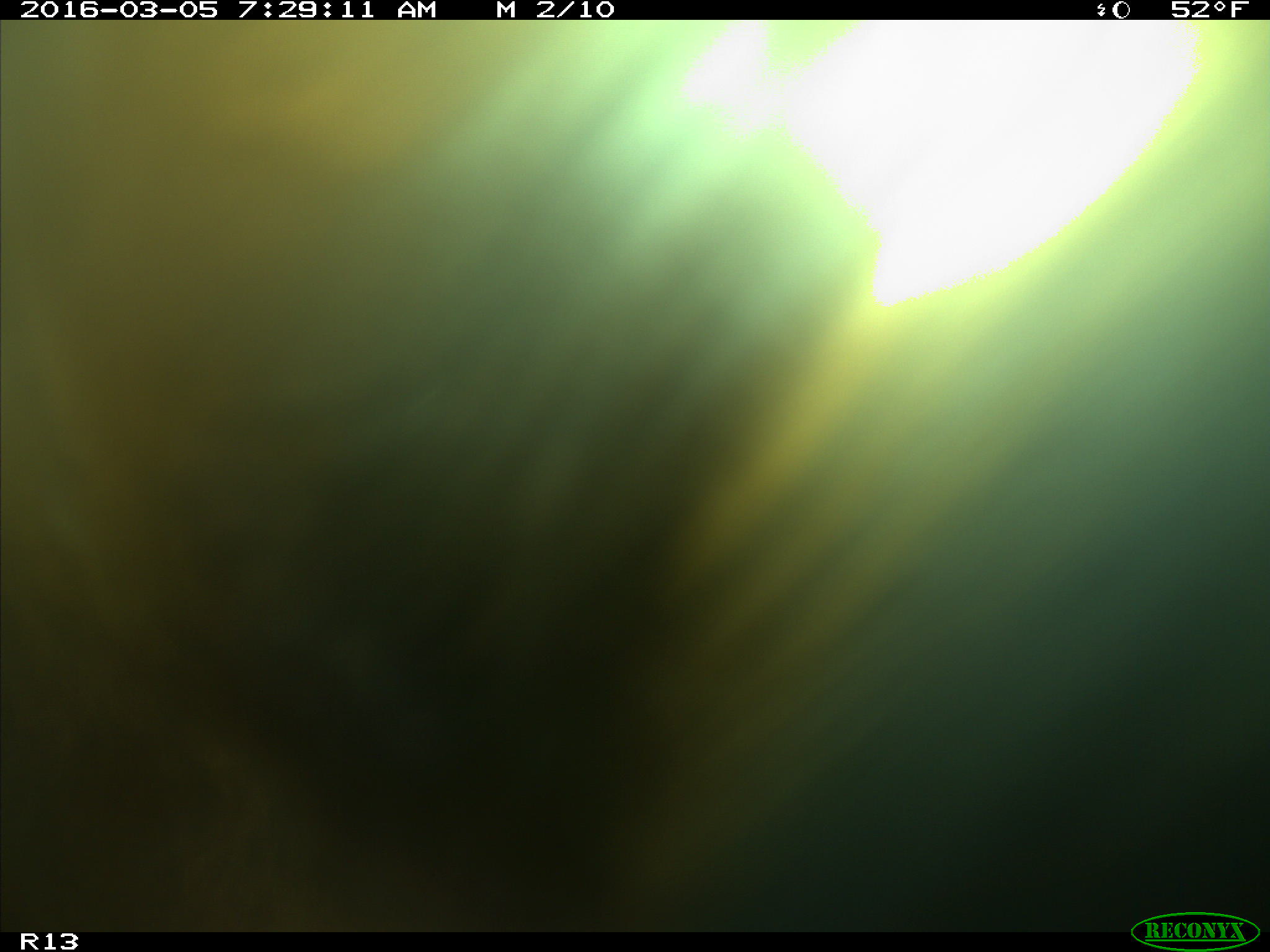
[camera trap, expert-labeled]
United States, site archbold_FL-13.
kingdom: Animalia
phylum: Chordata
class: Mammalia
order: Artiodactyla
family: Bovidae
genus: Bos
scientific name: Bos taurus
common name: domestic cow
Bos taurus (domestic cow).